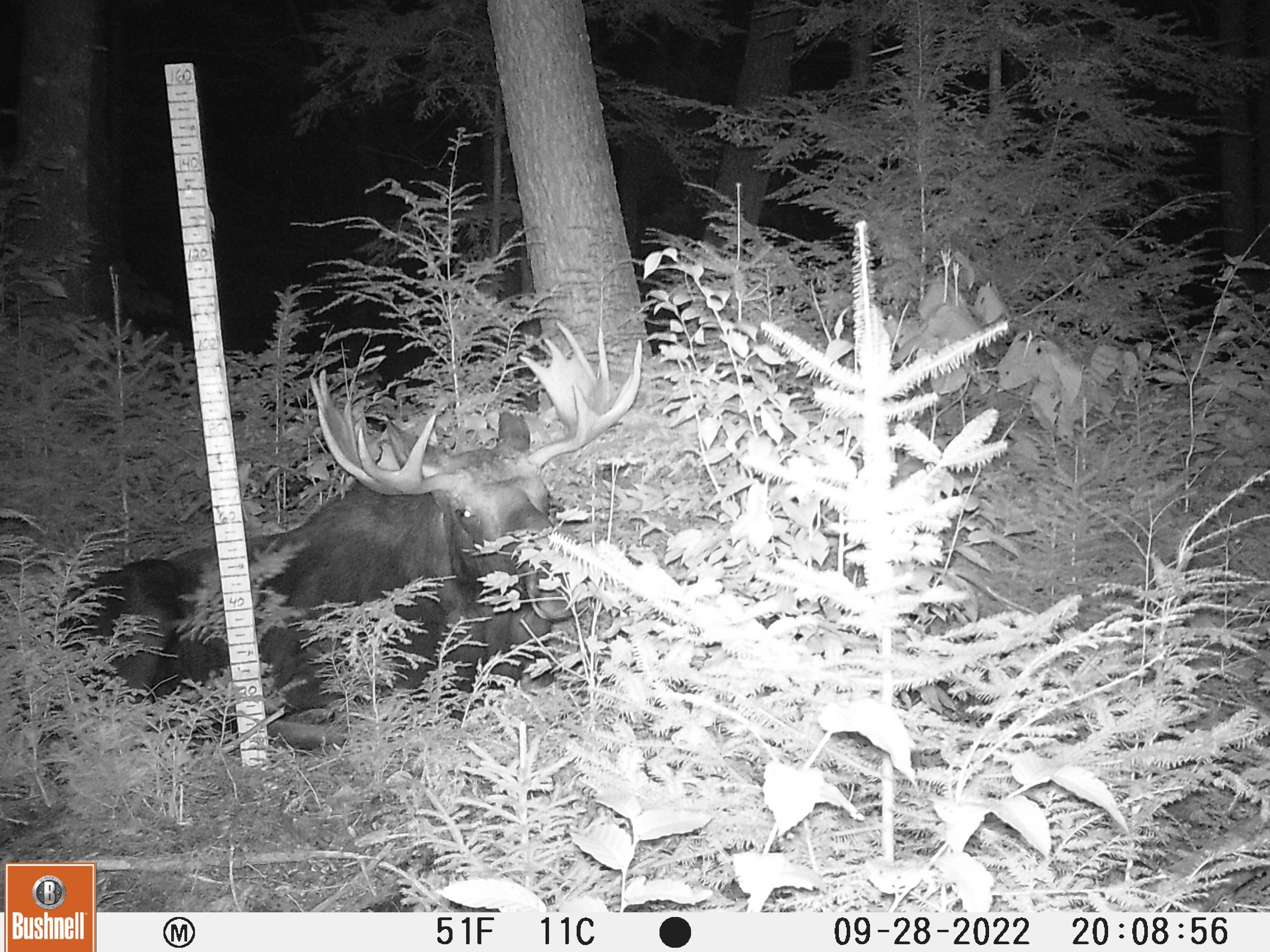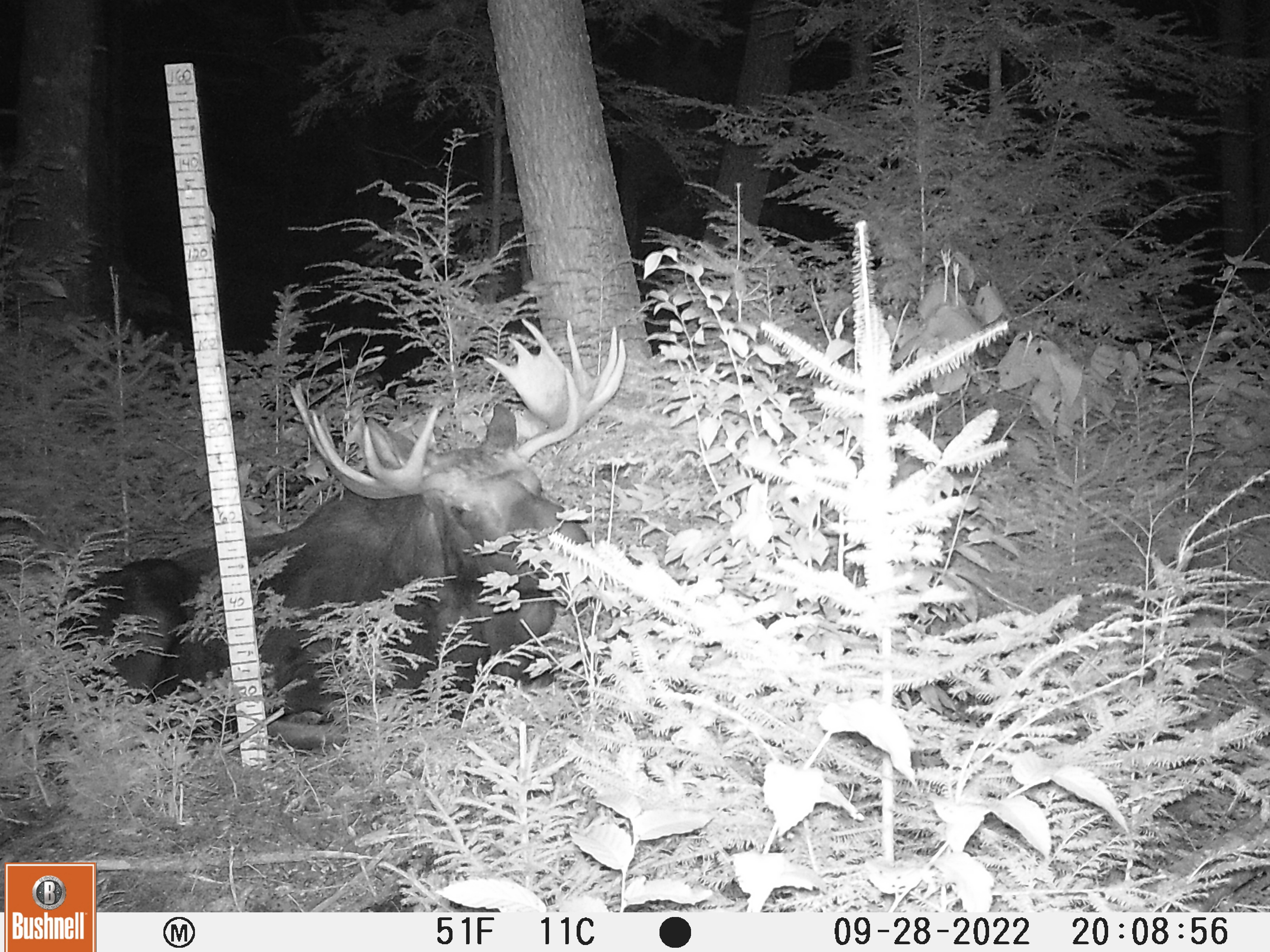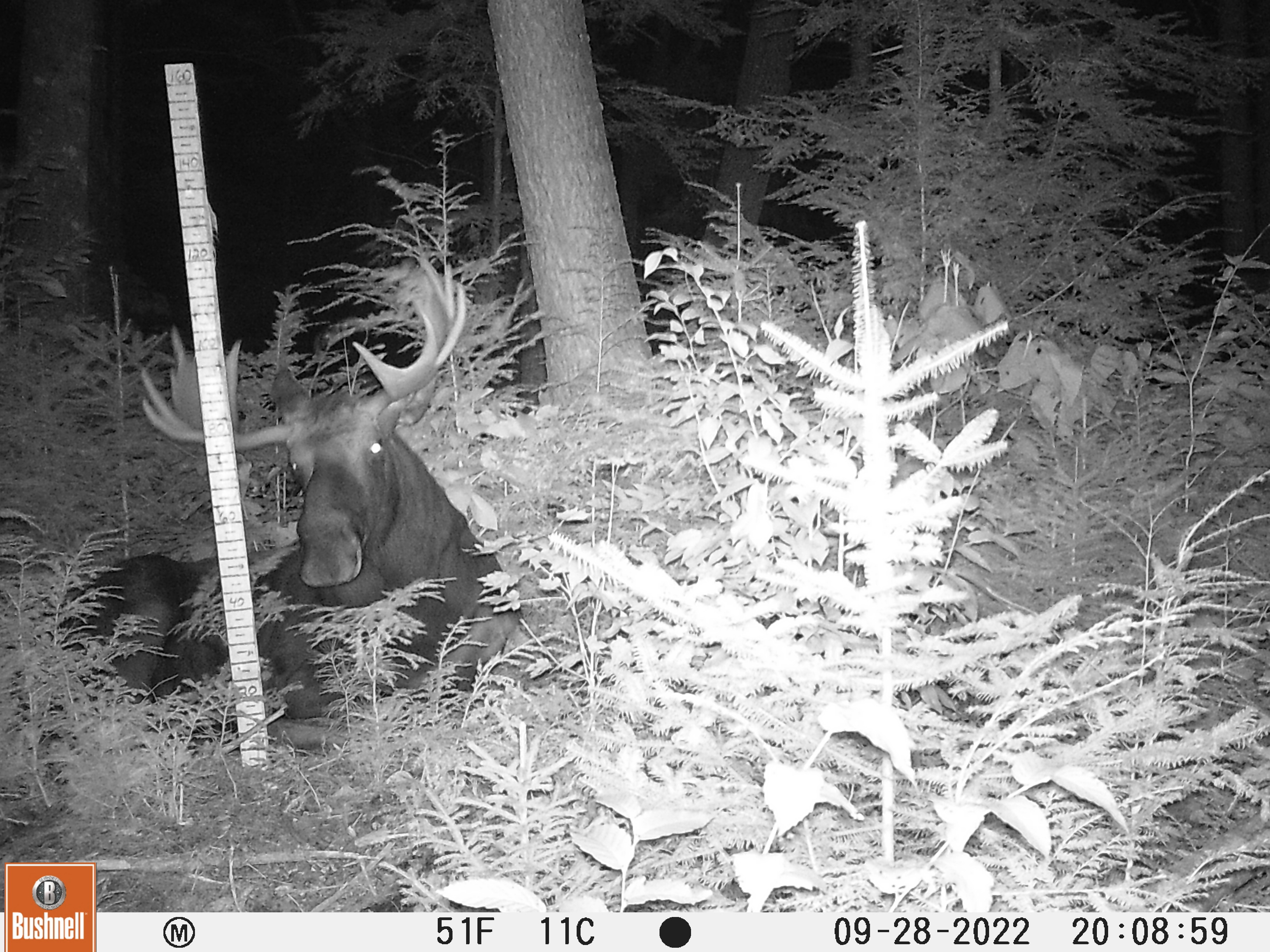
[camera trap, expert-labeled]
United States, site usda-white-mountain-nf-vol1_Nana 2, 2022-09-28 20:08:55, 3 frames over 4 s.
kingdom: Animalia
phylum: Chordata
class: Mammalia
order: Artiodactyla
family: Cervidae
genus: Alces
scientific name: Alces alces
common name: moose